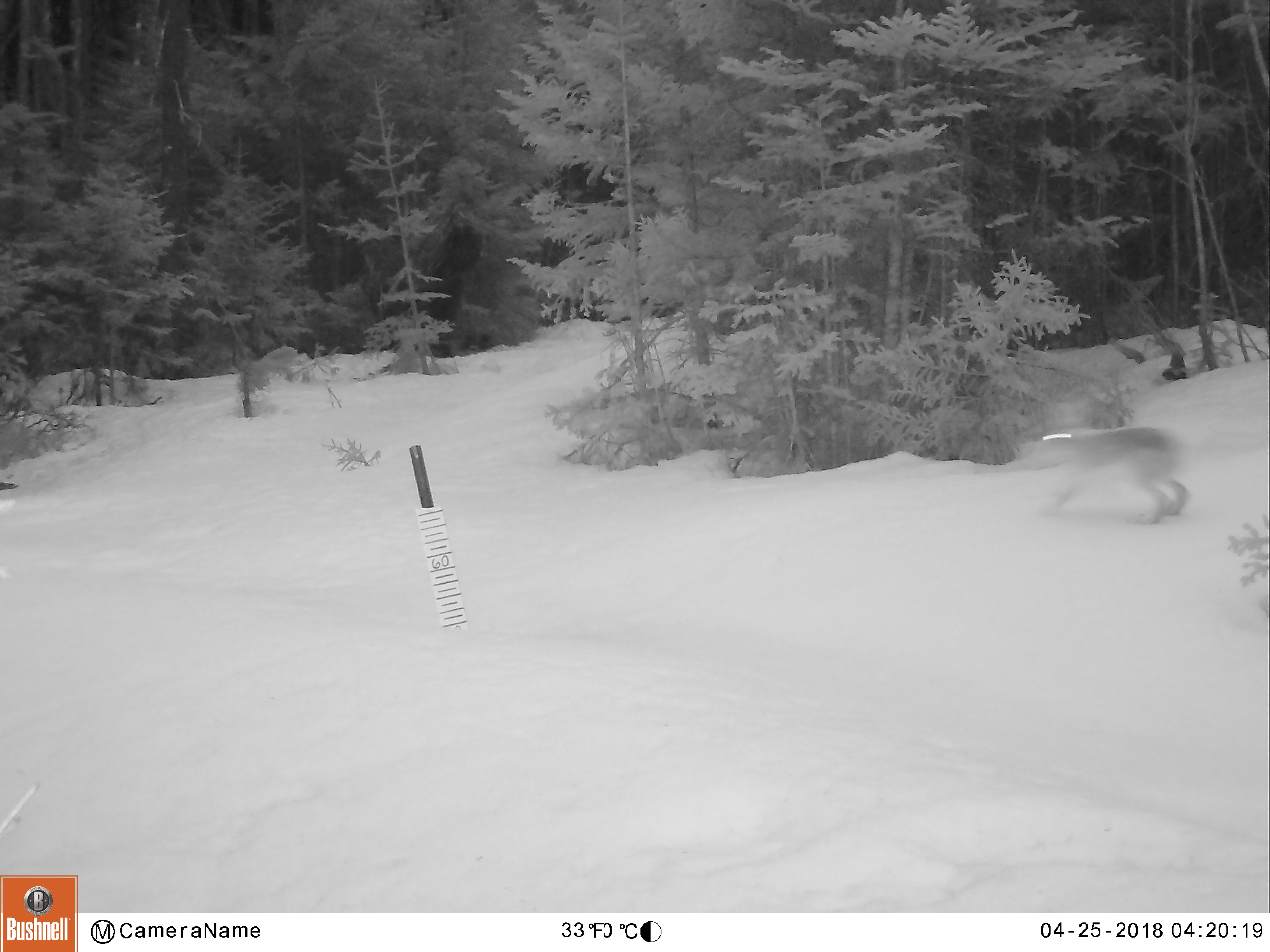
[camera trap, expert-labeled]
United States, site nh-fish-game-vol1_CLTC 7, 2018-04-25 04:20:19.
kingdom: Animalia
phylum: Chordata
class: Mammalia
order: Lagomorpha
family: Leporidae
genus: Lepus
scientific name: Lepus americanus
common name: snowshoe hare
Snowshoe hare (Lepus americanus).